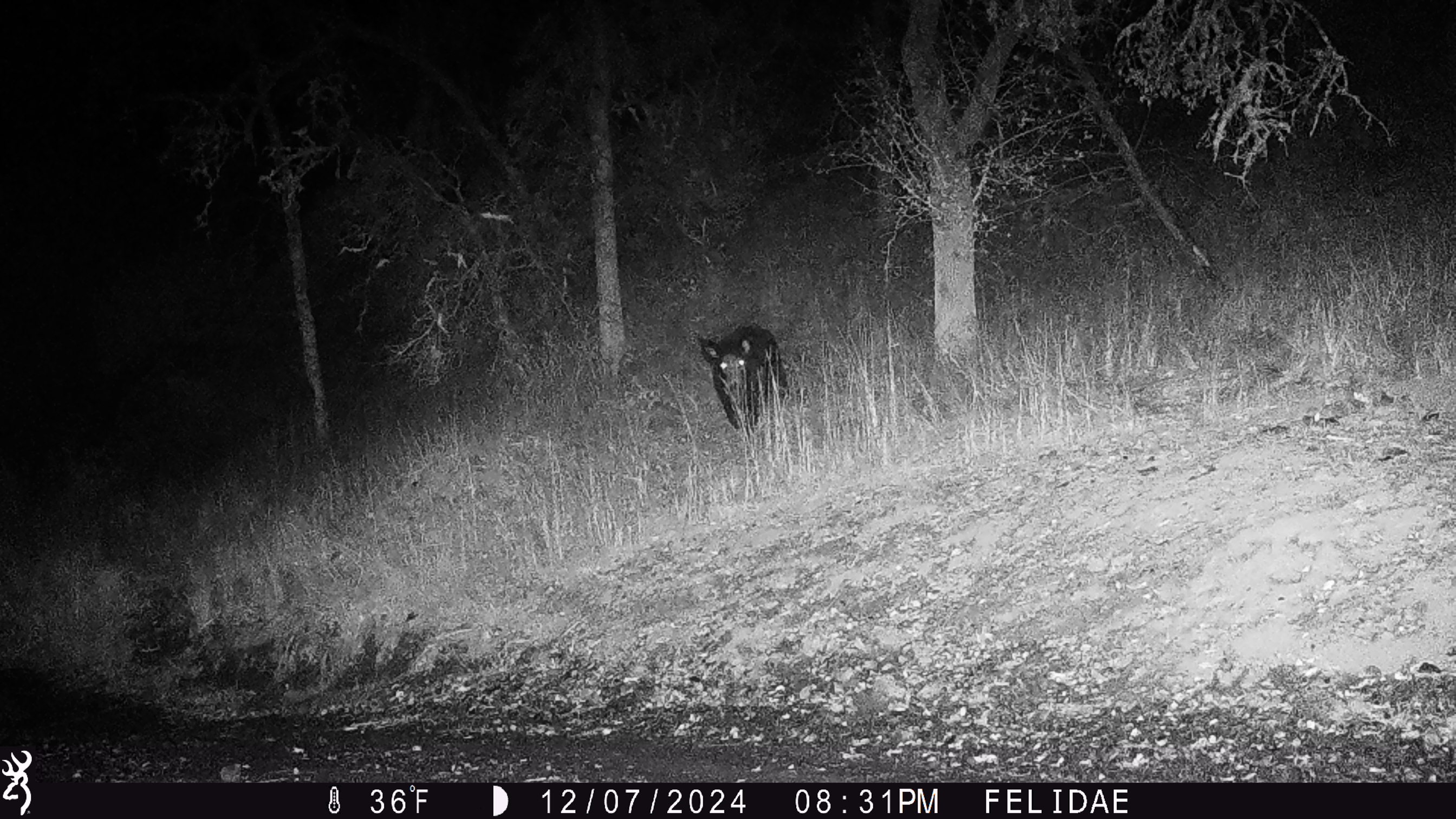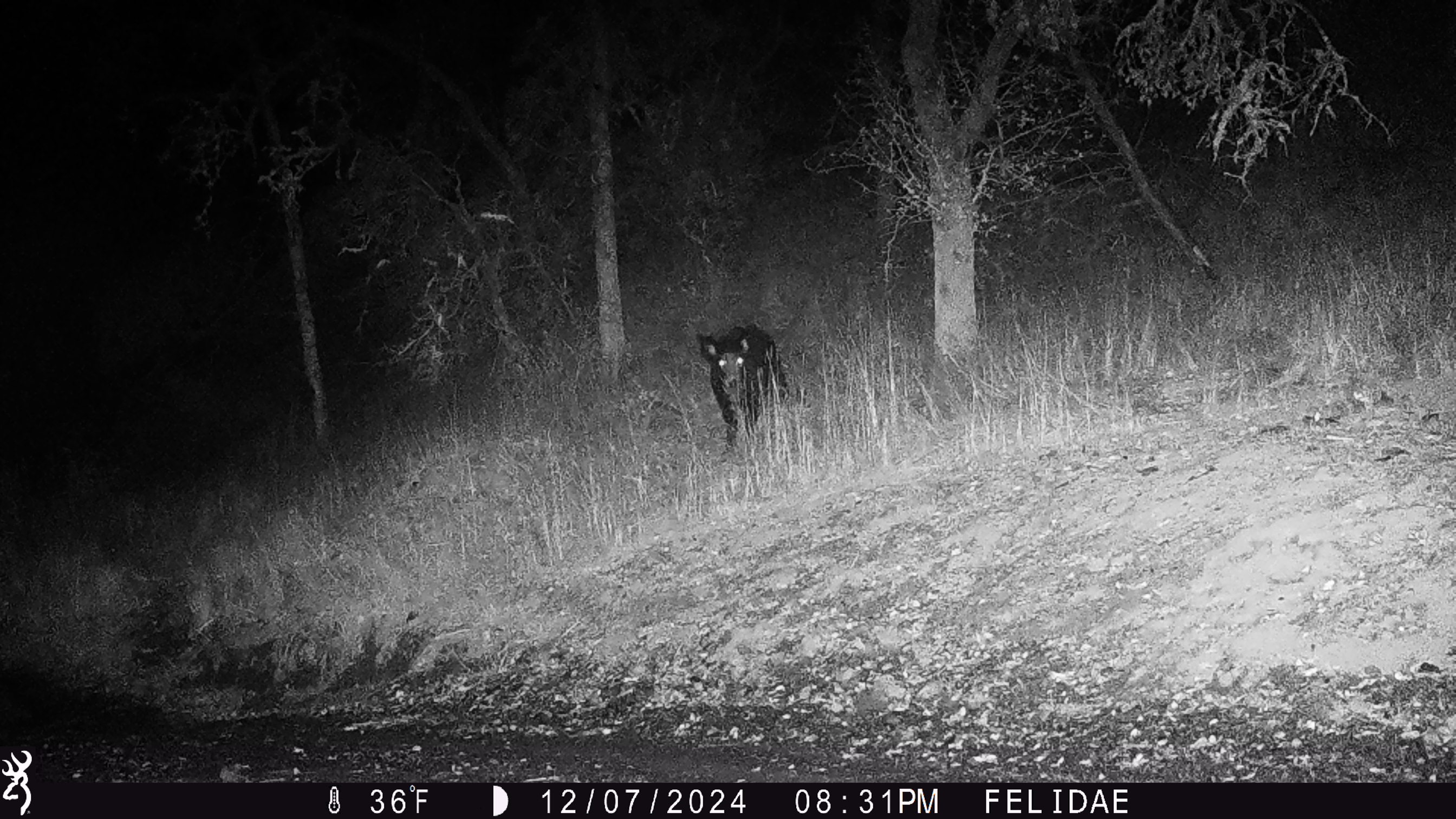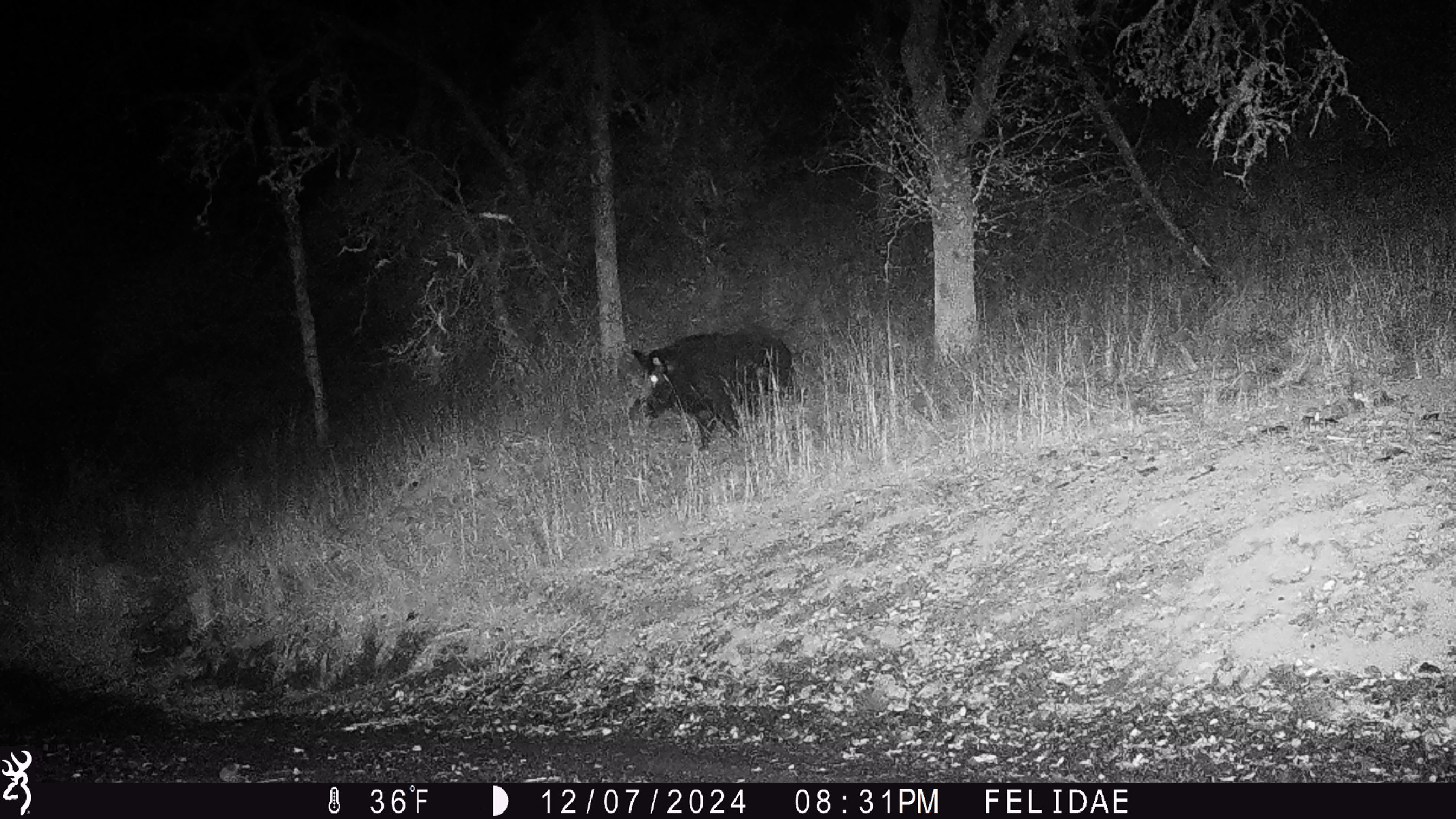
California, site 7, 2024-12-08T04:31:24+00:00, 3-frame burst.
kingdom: Animalia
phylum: Chordata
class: Mammalia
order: Artiodactyla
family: Suidae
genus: Sus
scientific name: Sus scrofa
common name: wild boar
Wild boar (Sus scrofa).